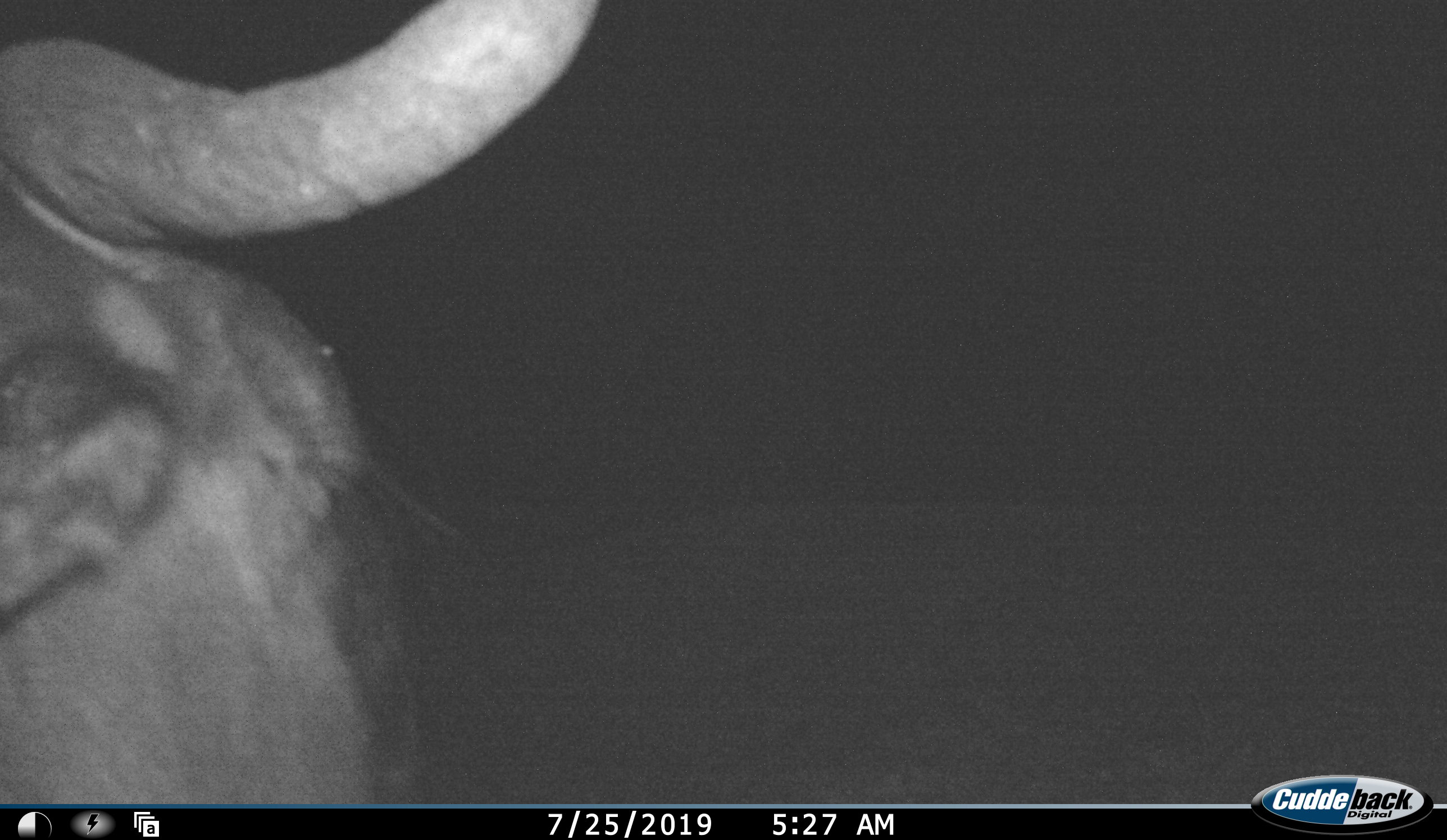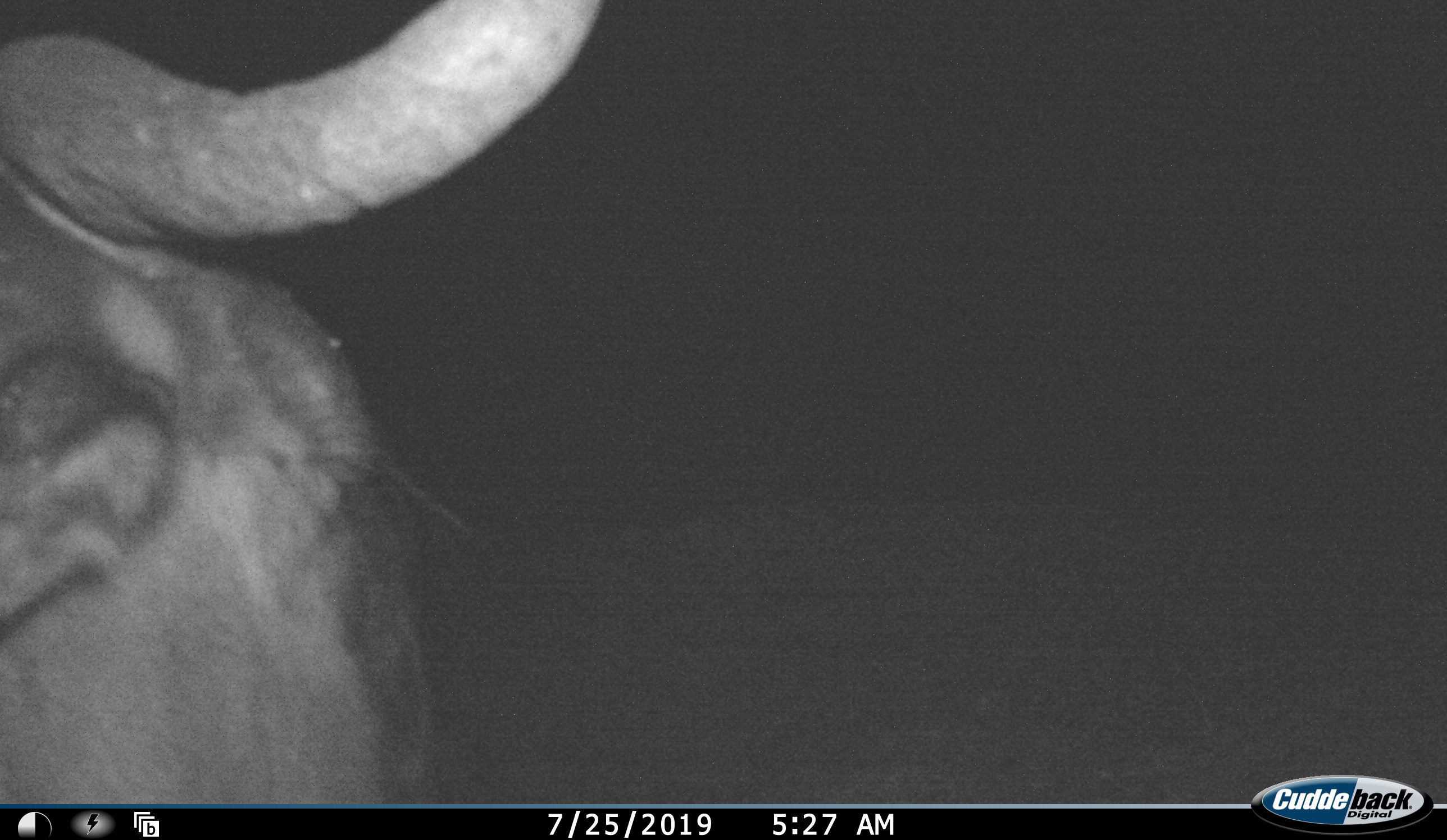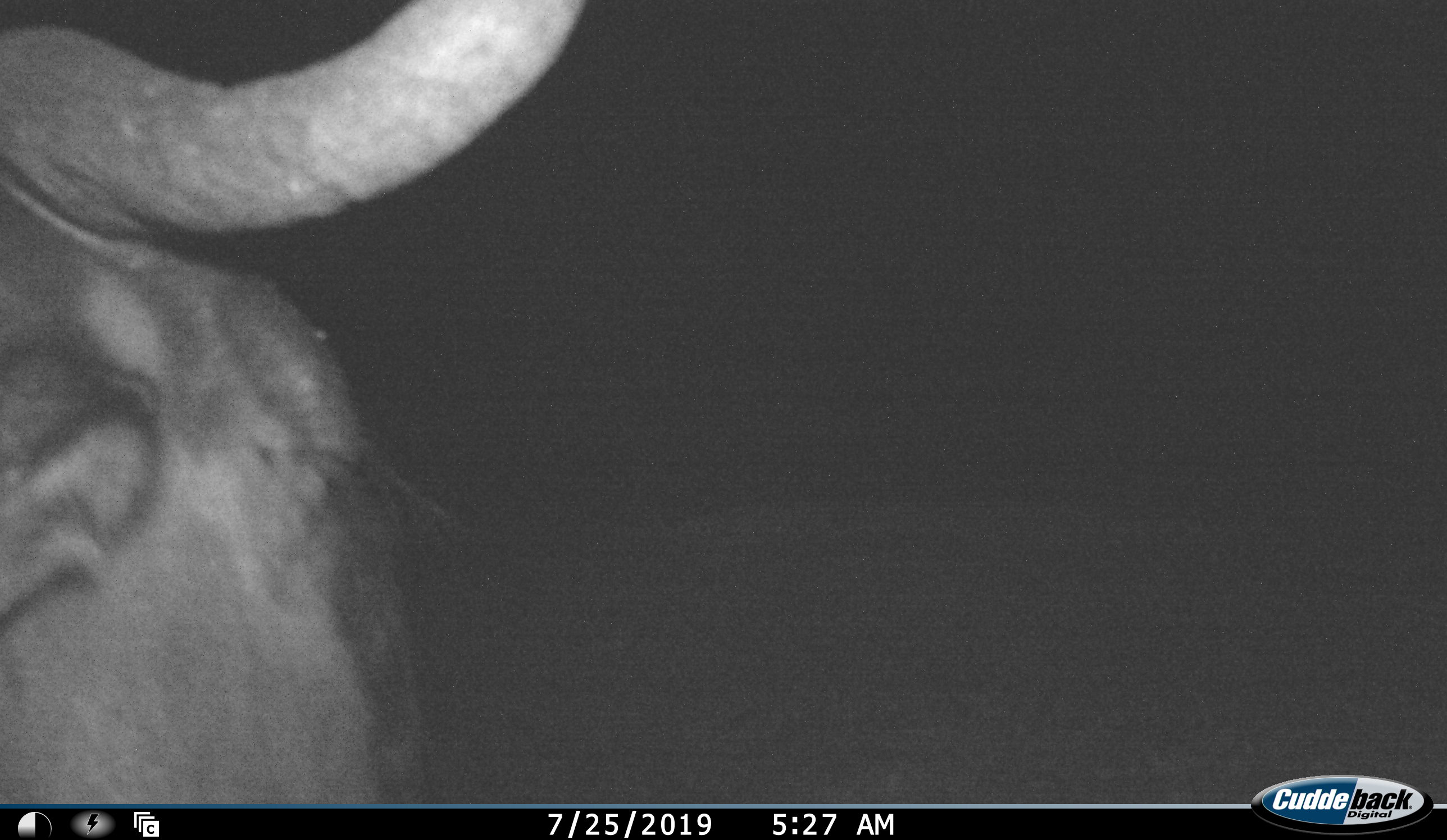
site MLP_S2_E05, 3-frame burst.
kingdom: Animalia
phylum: Chordata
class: Mammalia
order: Artiodactyla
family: Bovidae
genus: Connochaetes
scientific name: Connochaetes taurinus taurinus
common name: blue wildebeest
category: wildebeestblue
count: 1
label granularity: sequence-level